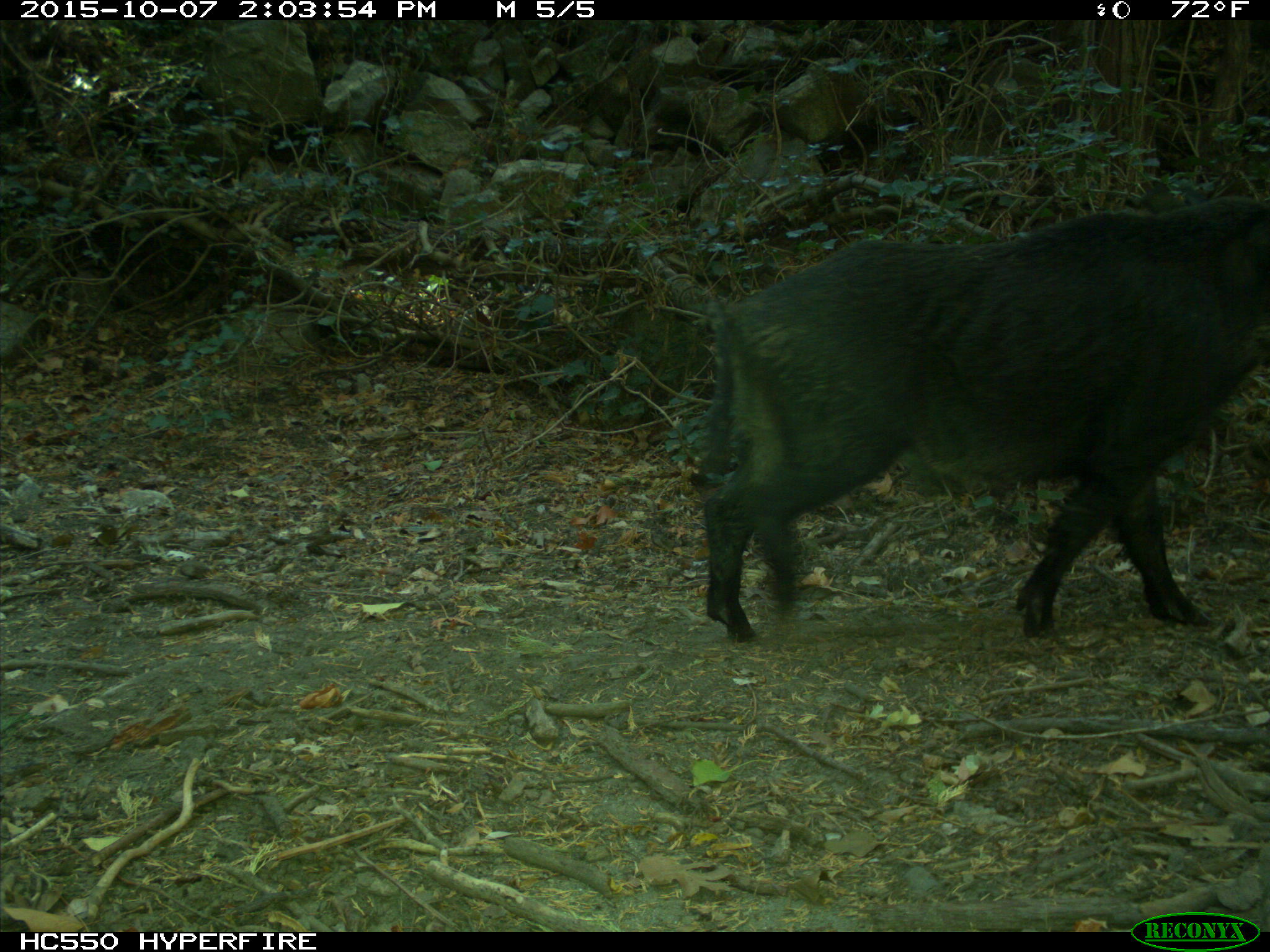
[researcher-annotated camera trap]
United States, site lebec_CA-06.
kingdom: Animalia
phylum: Chordata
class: Mammalia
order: Artiodactyla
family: Suidae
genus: Sus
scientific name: Sus scrofa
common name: wild boar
Sus scrofa (wild boar).